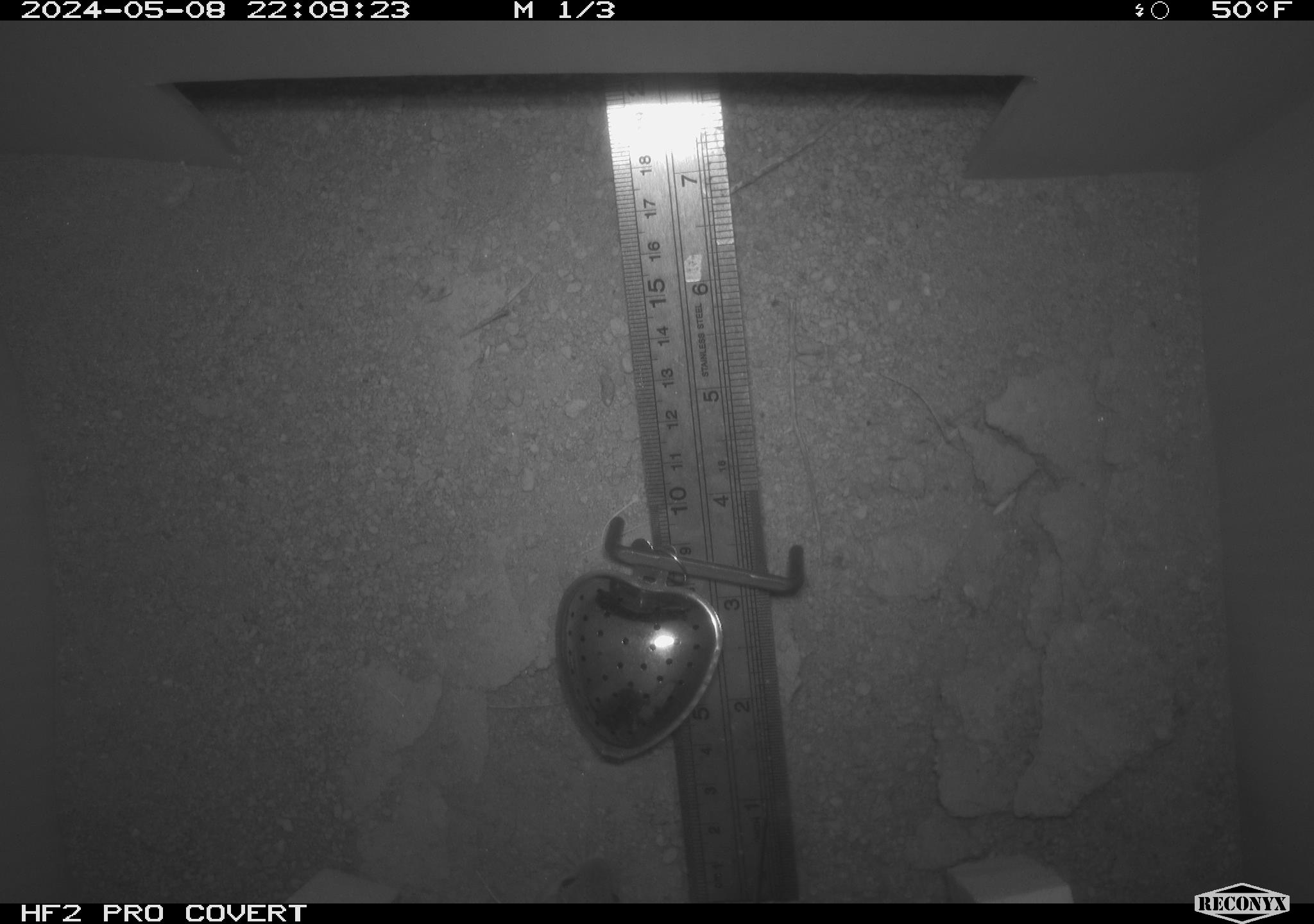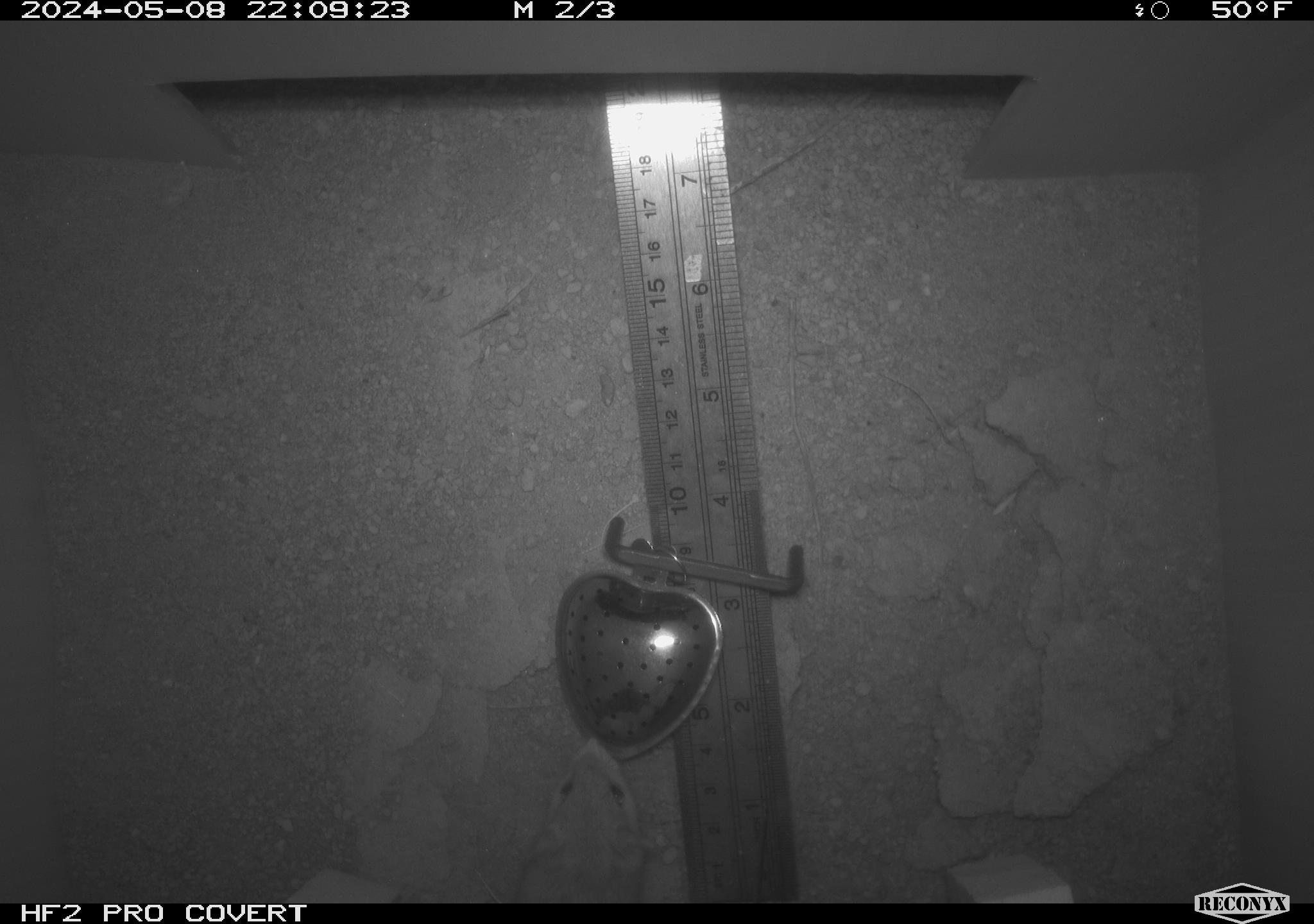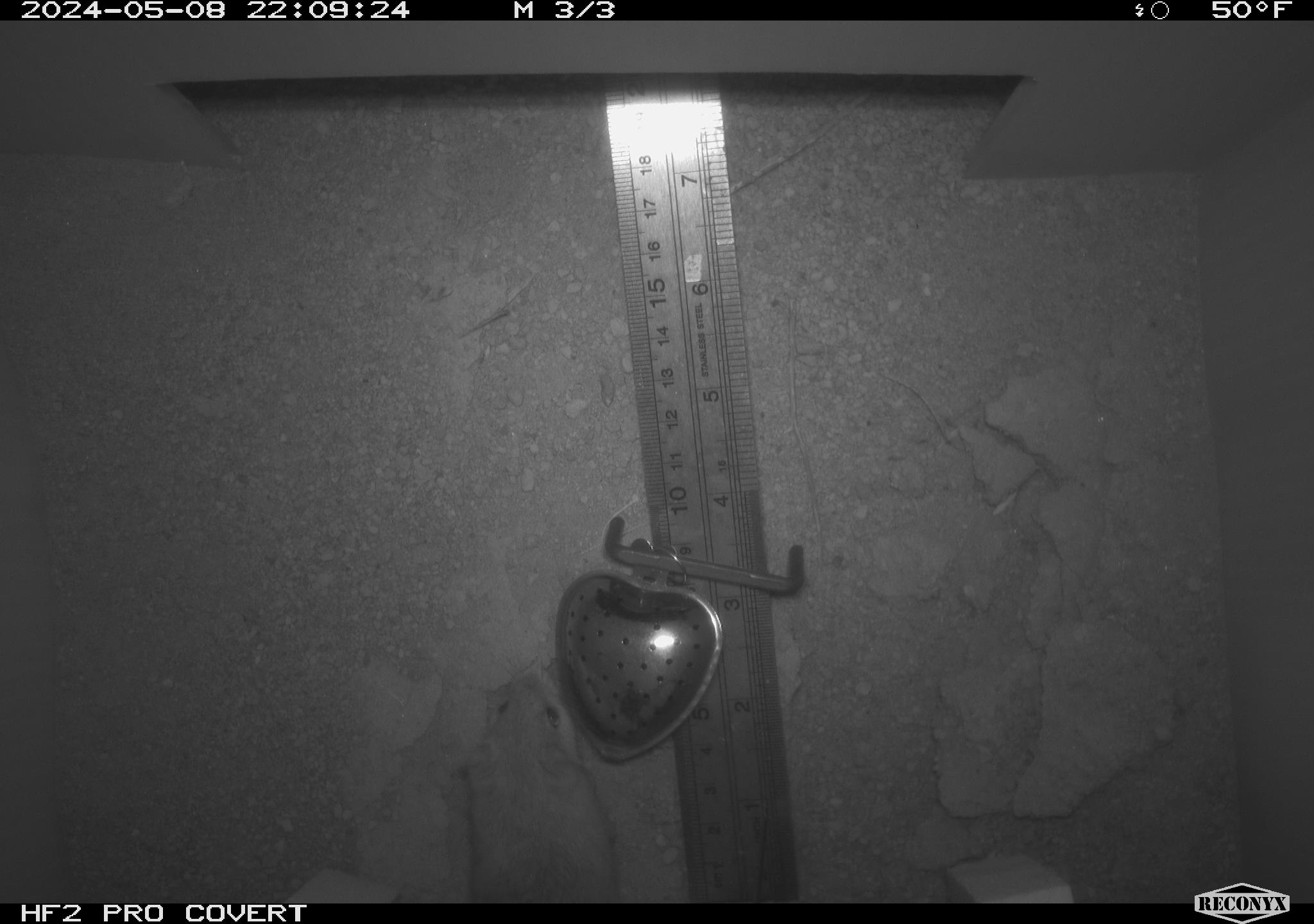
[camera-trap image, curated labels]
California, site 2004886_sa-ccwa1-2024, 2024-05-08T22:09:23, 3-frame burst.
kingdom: Animalia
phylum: Chordata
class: Mammalia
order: Rodentia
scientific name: Rodentia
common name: mouse species